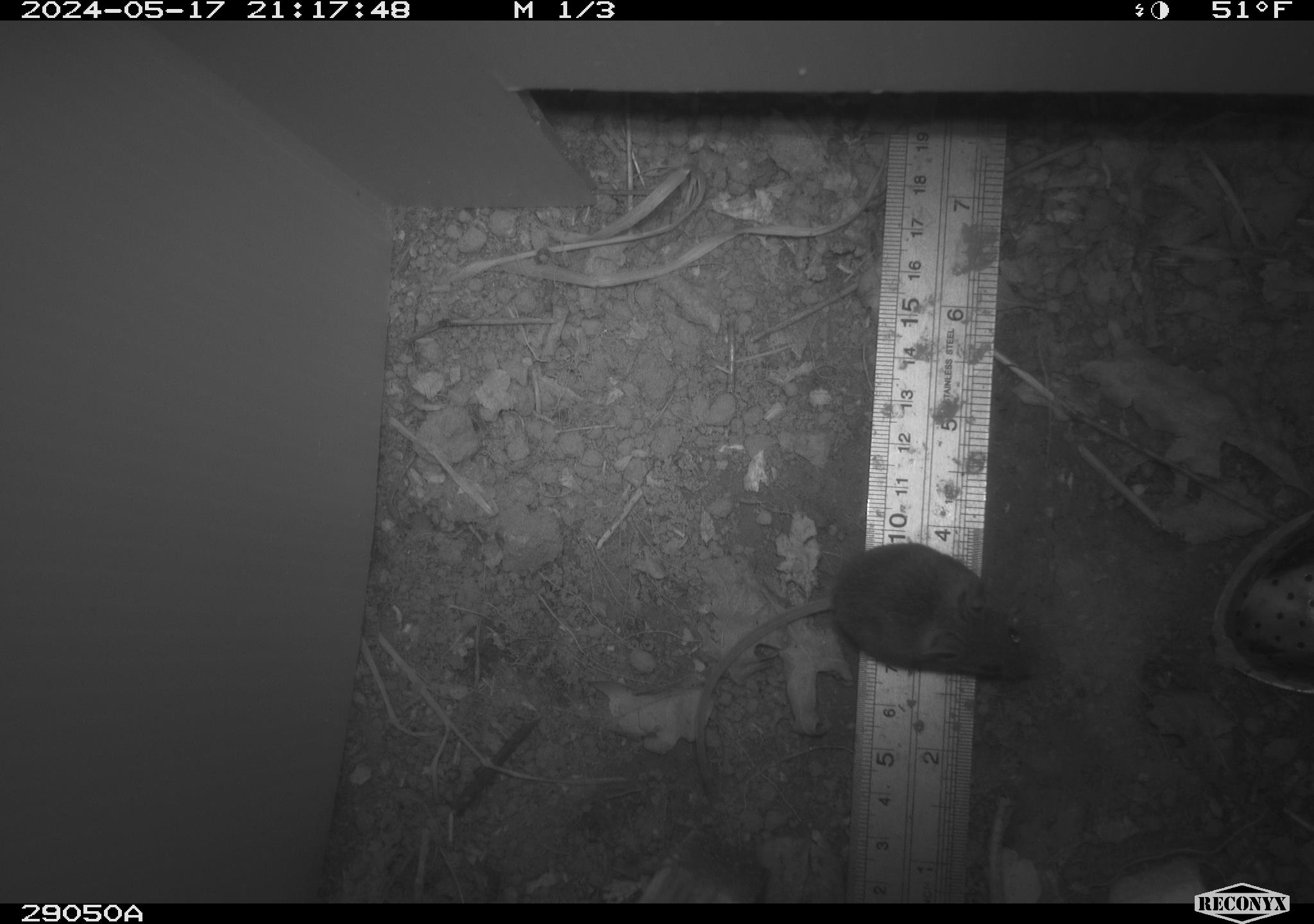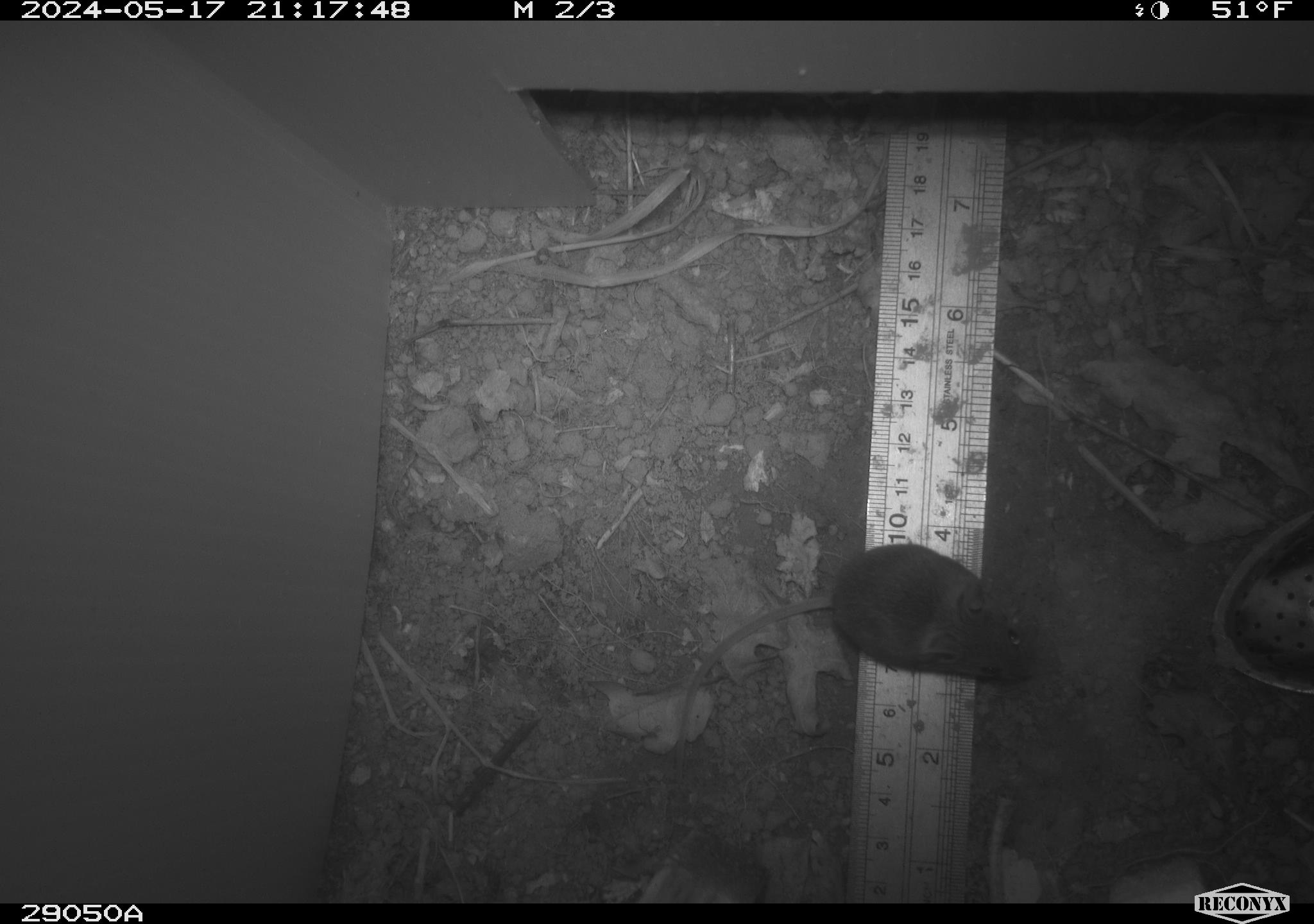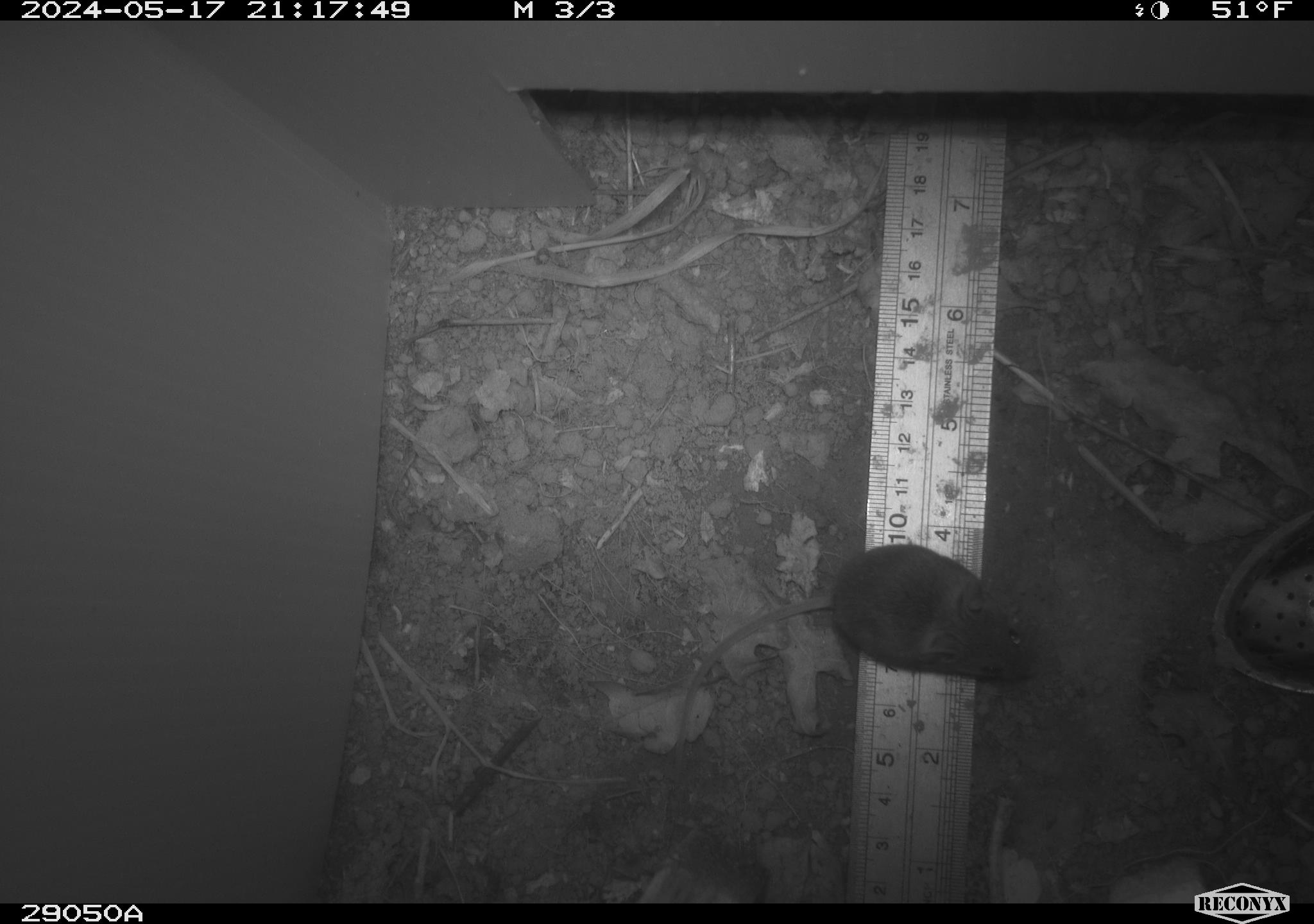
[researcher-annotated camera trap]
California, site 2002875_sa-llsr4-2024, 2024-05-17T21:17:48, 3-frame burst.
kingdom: Animalia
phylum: Chordata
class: Mammalia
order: Rodentia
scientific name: Rodentia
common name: mouse species